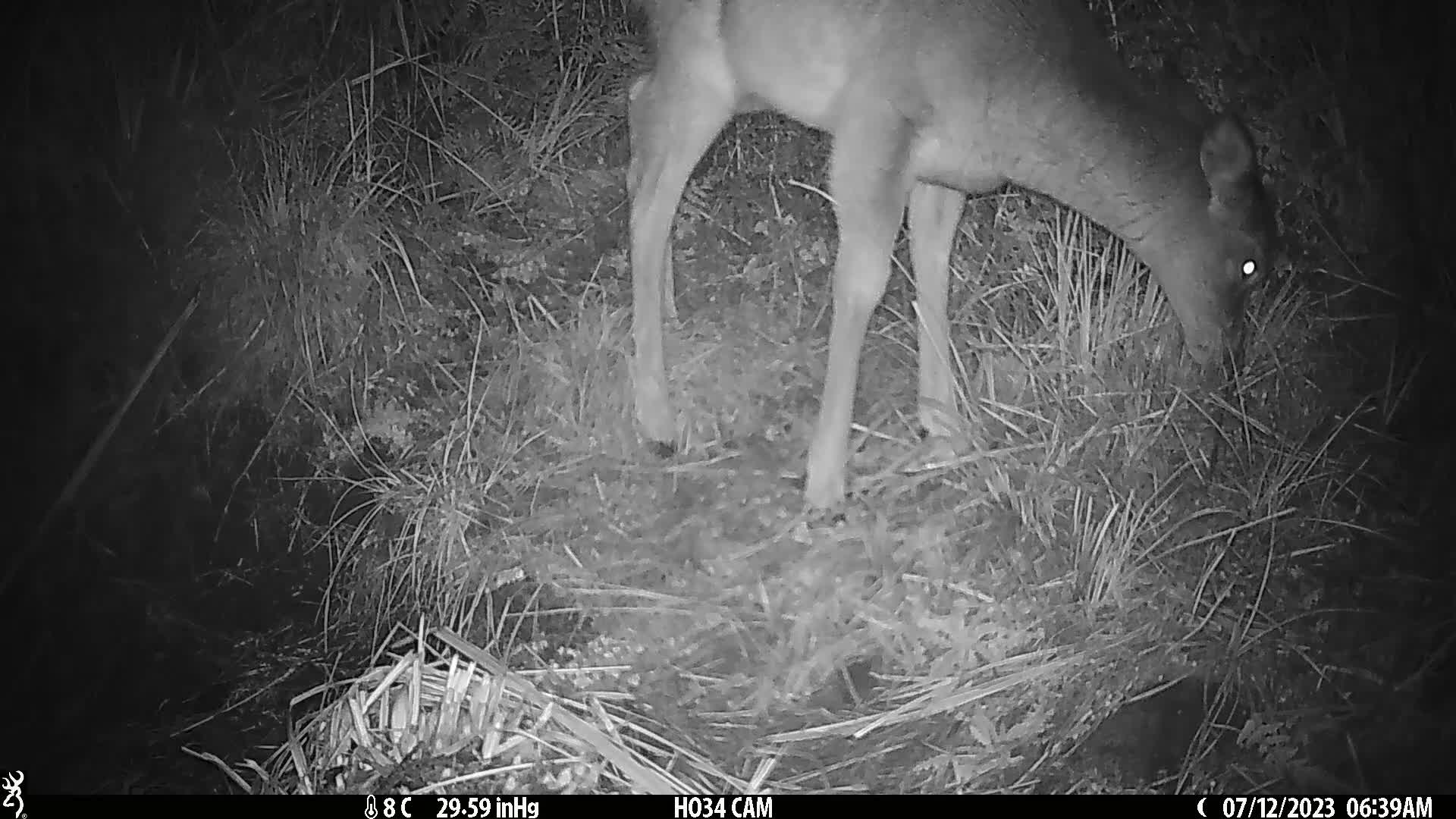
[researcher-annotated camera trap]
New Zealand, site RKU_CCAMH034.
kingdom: Animalia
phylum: Chordata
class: Mammalia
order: Artiodactyla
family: Cervidae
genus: Odocoileus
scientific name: Odocoileus virginianus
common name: white-tailed deer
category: white tailed deer